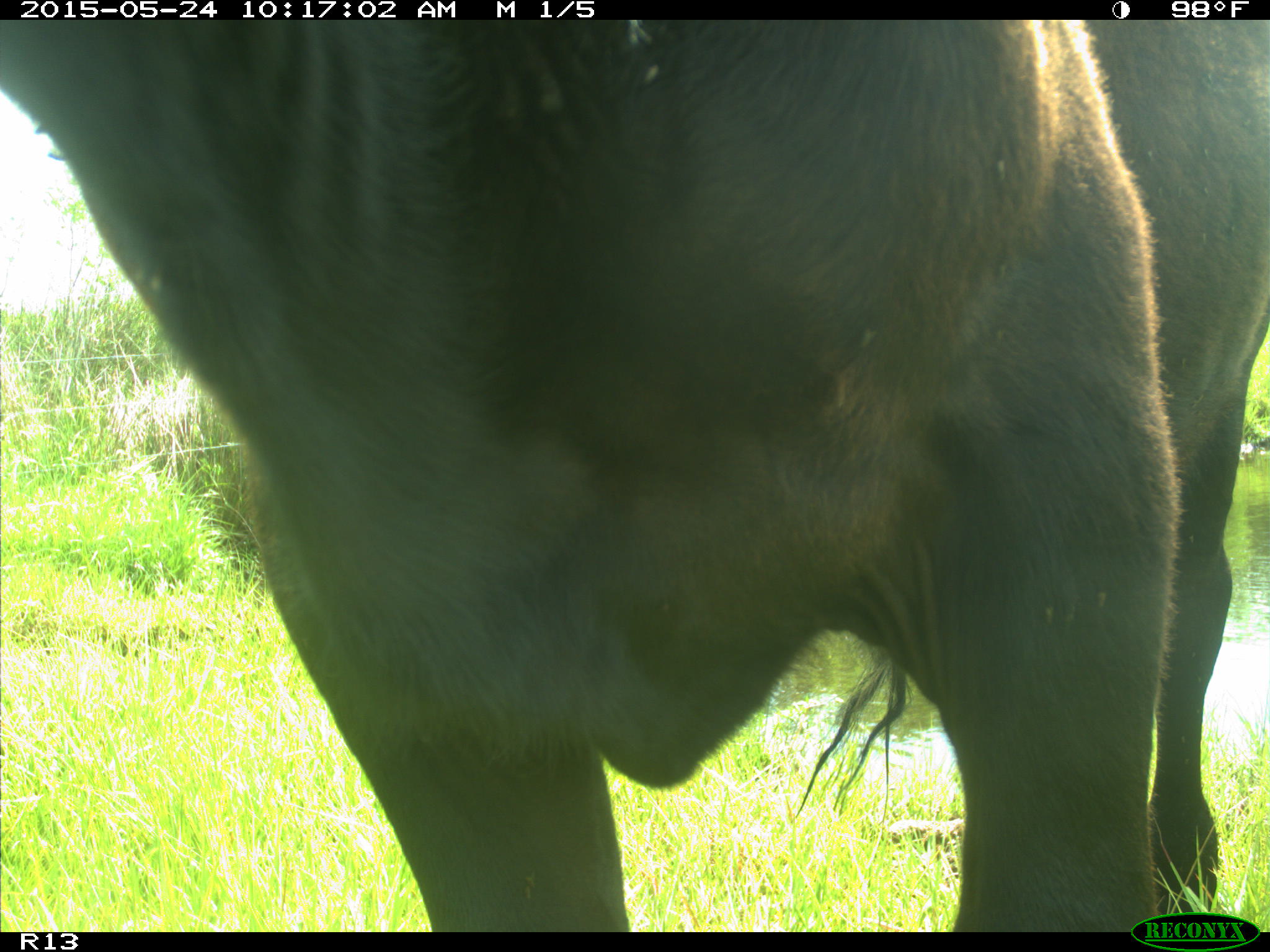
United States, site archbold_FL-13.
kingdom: Animalia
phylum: Chordata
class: Mammalia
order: Artiodactyla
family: Bovidae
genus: Bos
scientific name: Bos taurus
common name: domestic cow